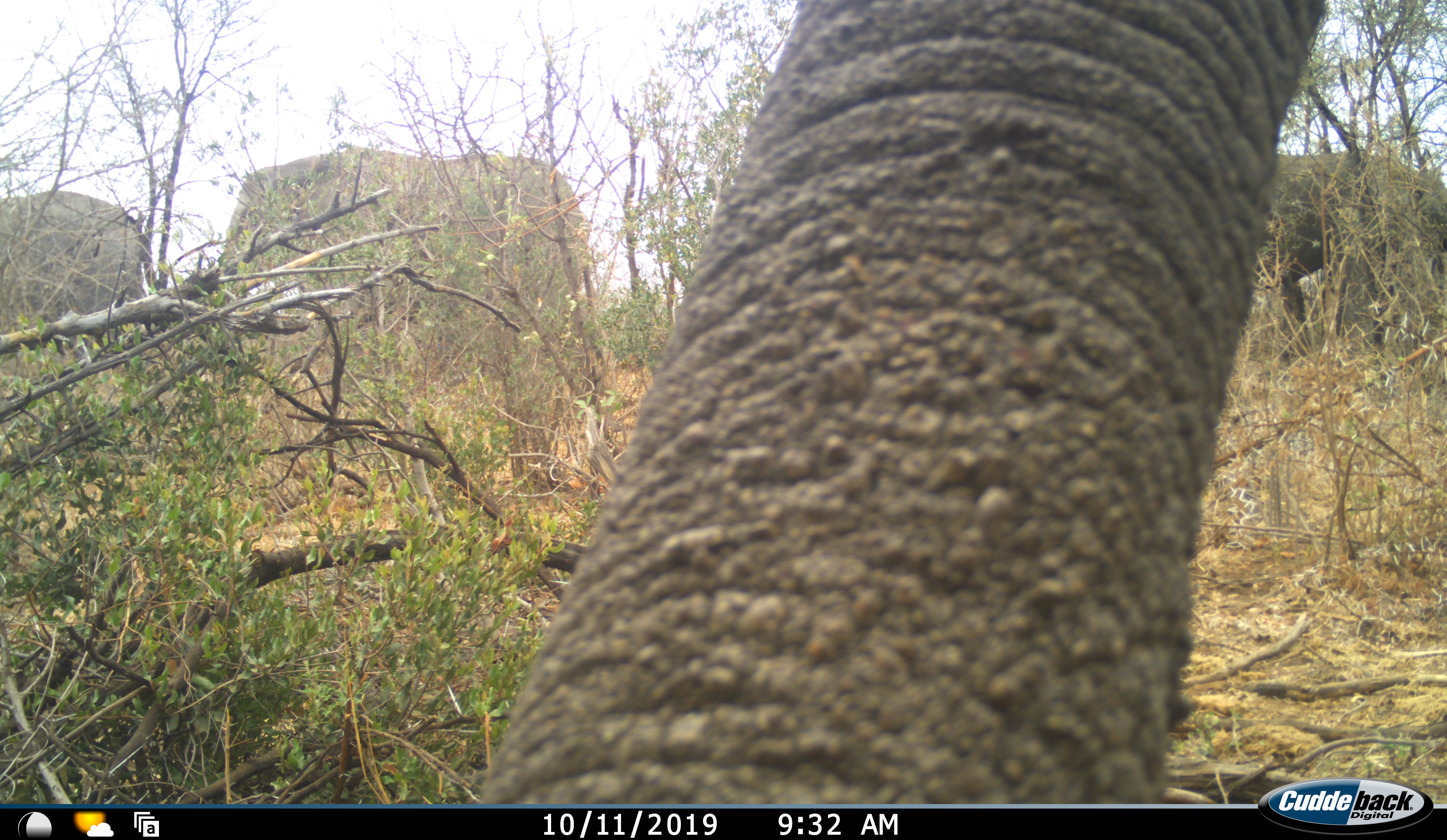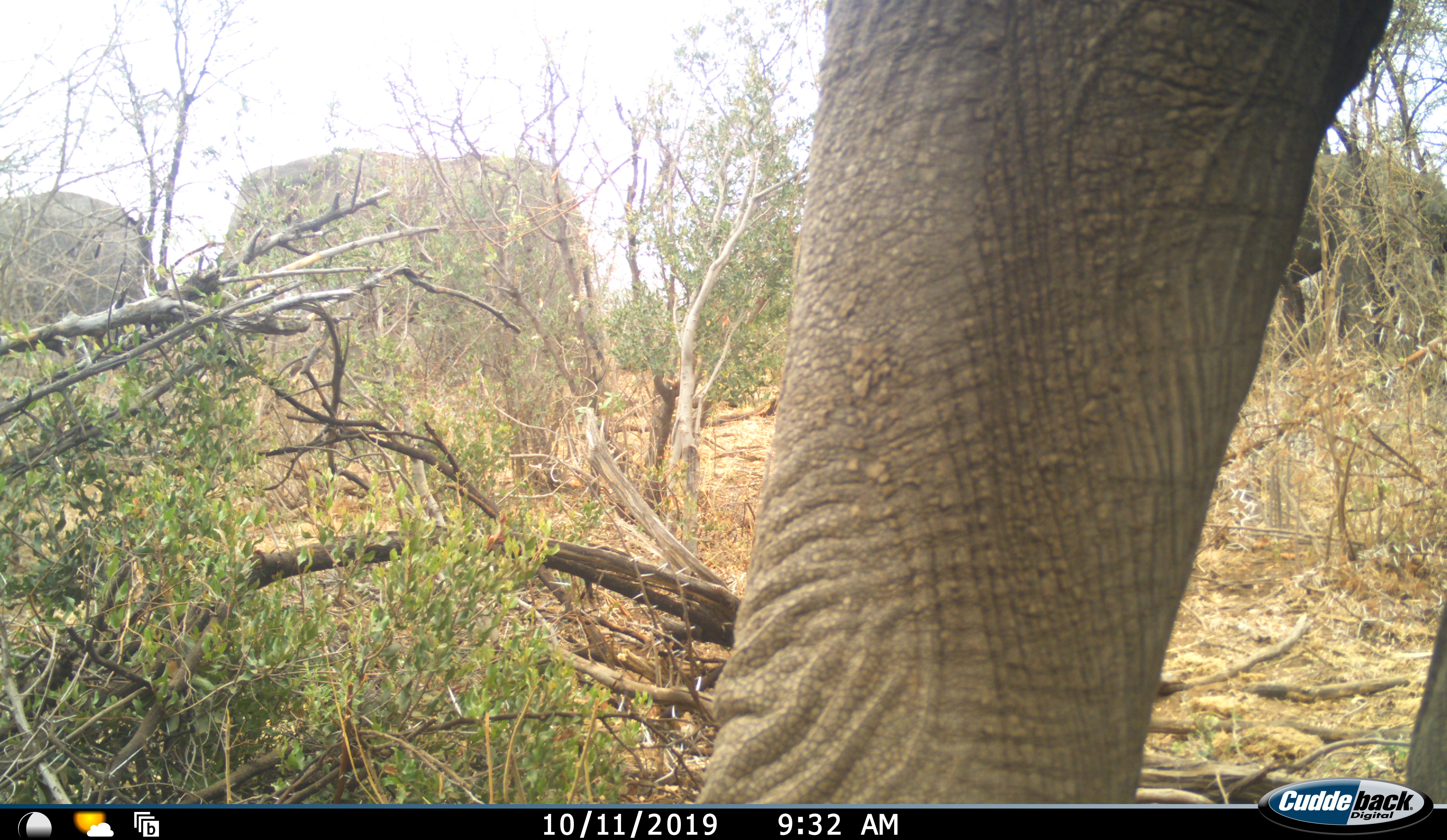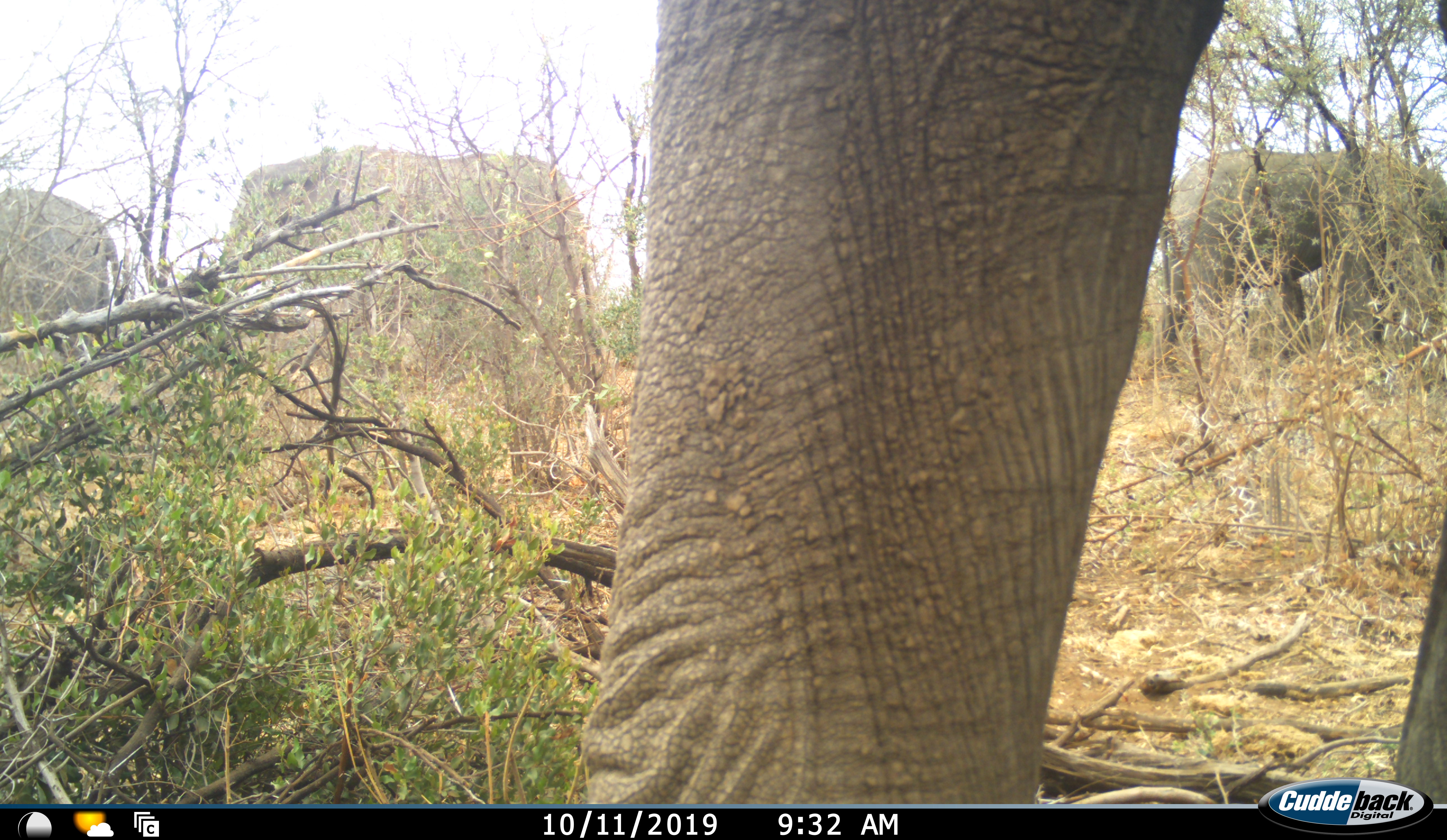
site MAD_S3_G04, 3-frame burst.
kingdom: Animalia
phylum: Chordata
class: Mammalia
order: Proboscidea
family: Elephantidae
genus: Loxodonta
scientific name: Loxodonta africana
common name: african bush elephant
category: elephant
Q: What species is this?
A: Elephant (african bush elephant) (Loxodonta africana).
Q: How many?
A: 4.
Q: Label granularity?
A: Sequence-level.